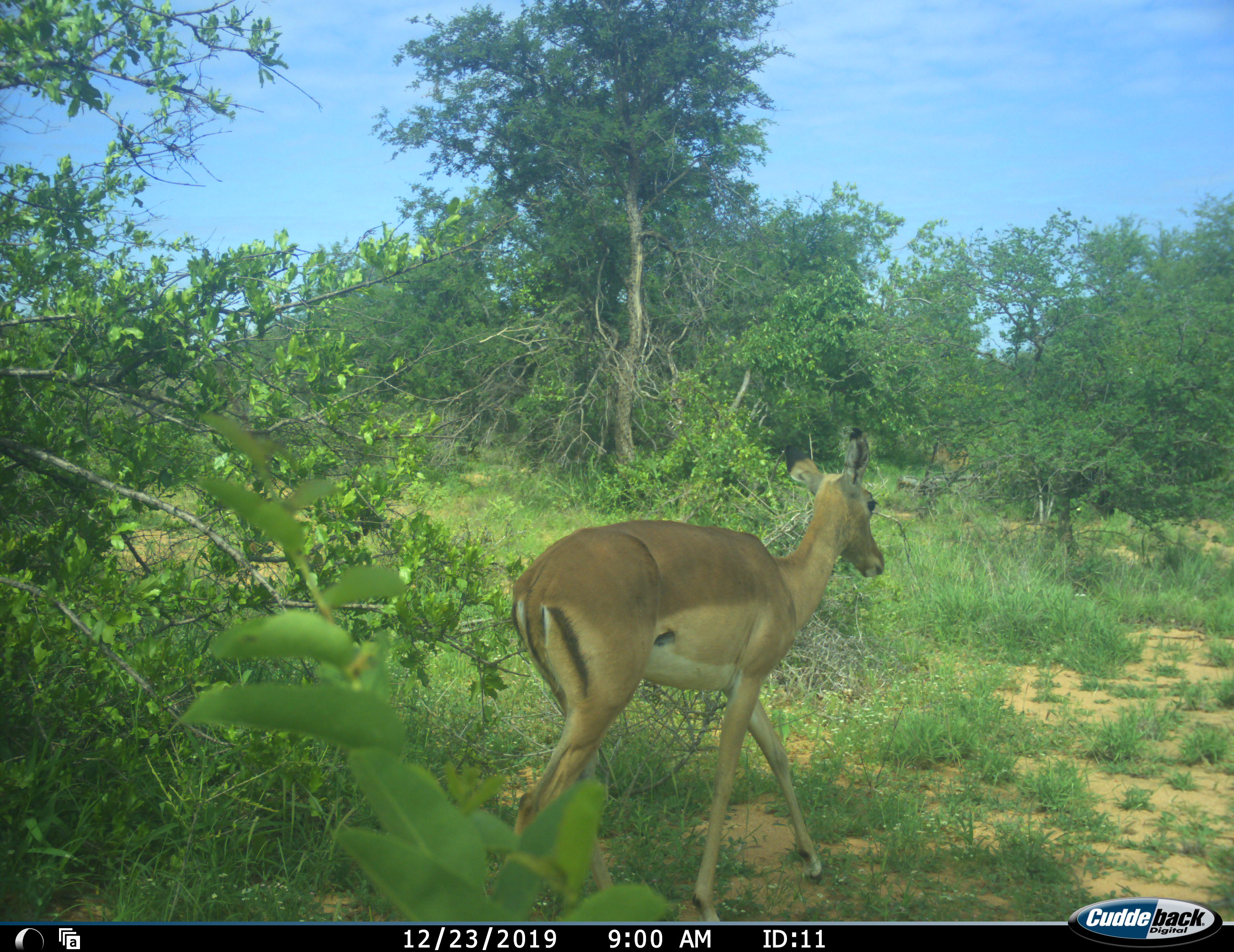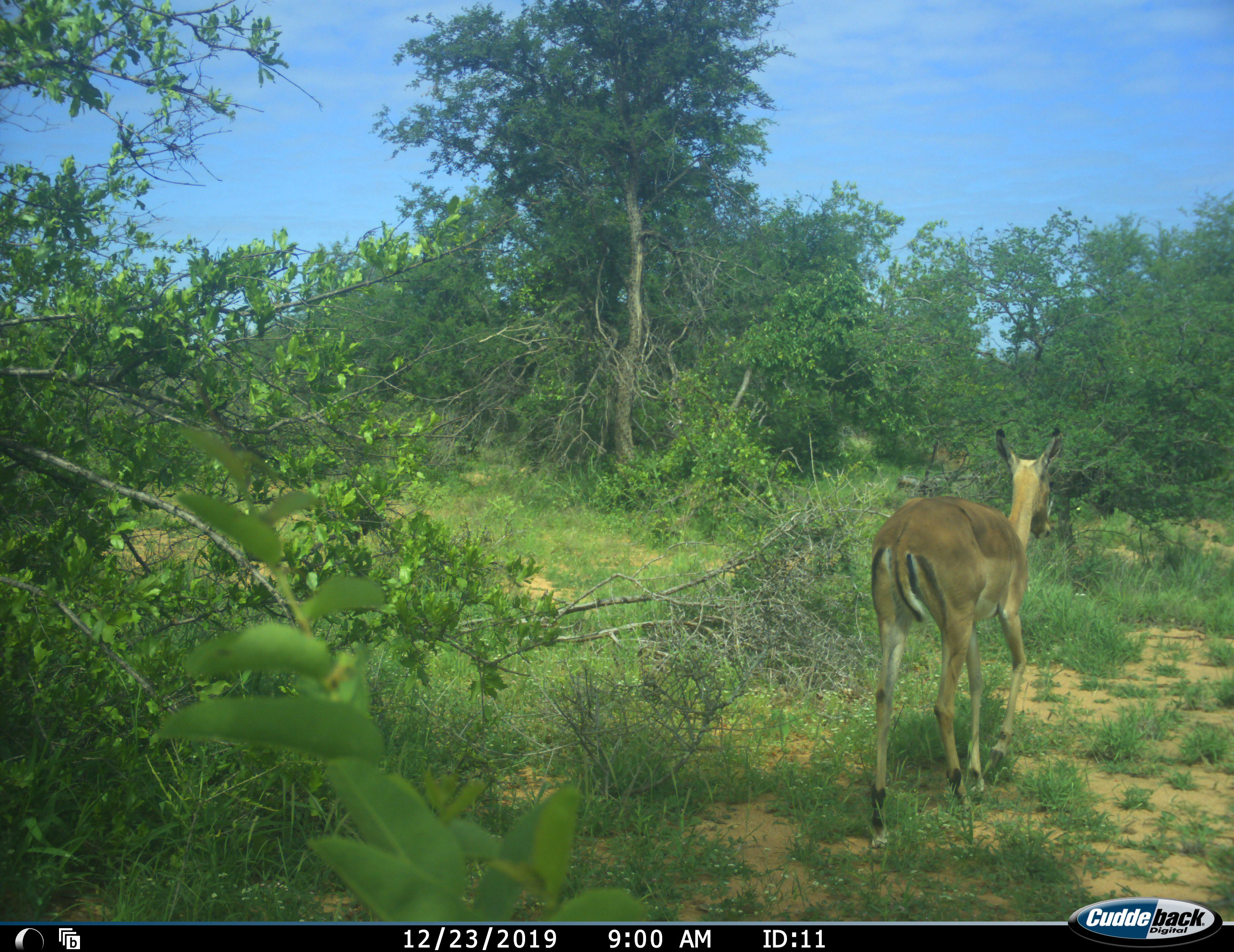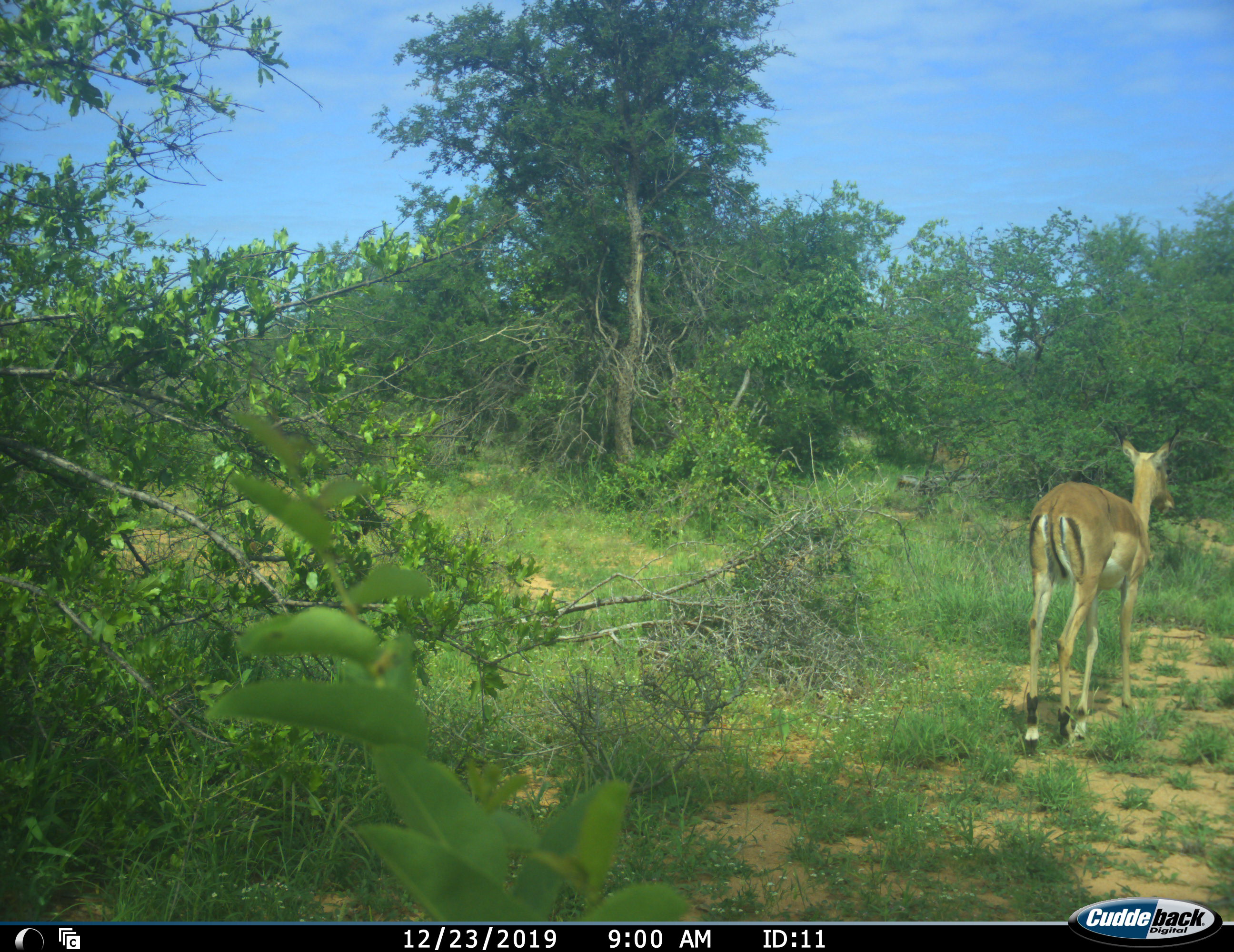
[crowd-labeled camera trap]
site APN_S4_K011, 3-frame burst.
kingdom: Animalia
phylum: Chordata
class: Mammalia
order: Artiodactyla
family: Bovidae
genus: Aepyceros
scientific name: Aepyceros melampus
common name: impala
Impala (Aepyceros melampus), count 1. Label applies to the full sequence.